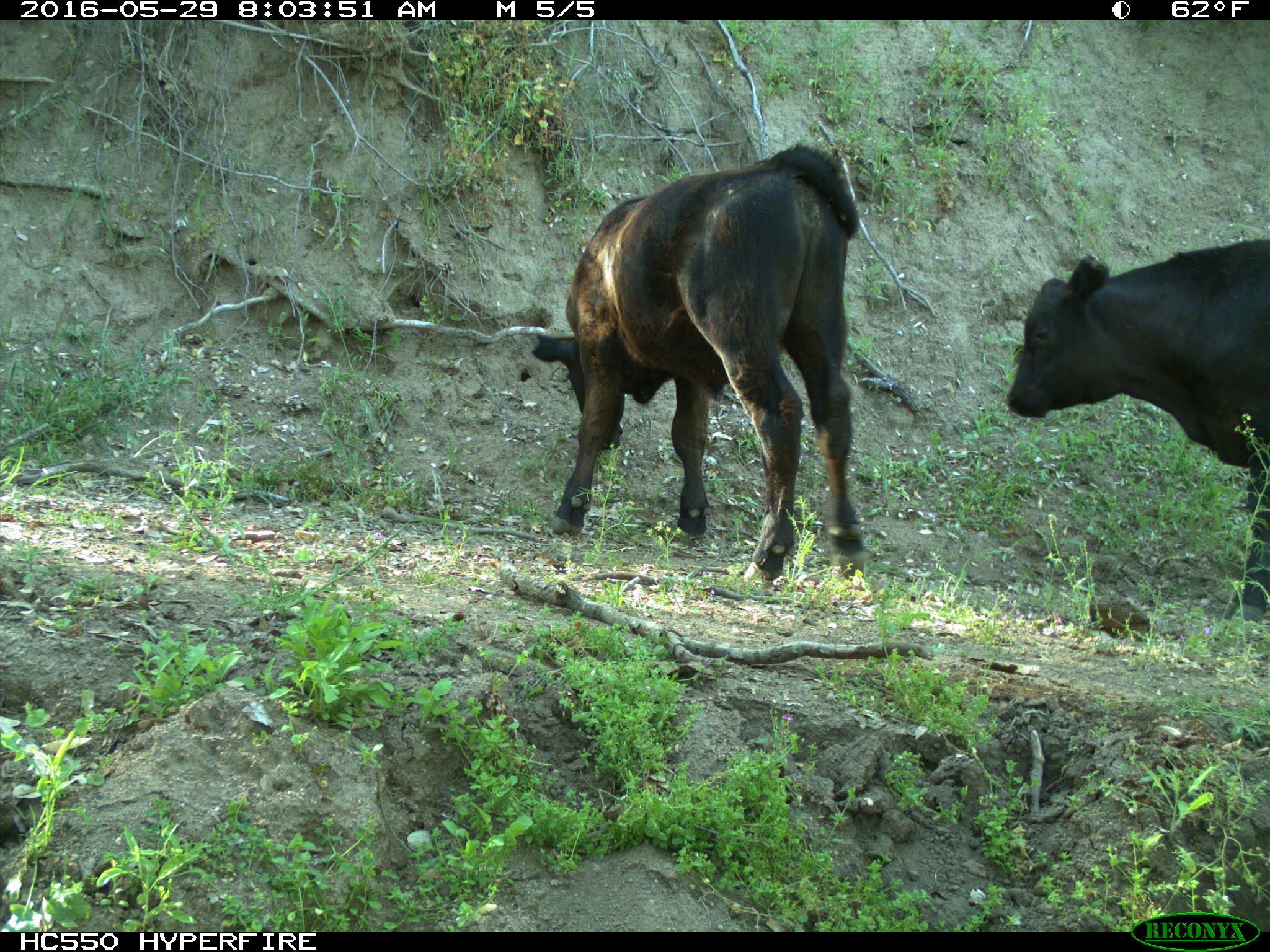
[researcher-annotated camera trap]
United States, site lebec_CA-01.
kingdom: Animalia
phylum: Chordata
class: Mammalia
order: Artiodactyla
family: Bovidae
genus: Bos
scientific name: Bos taurus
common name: domestic cow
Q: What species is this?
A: Bos taurus (domestic cow).